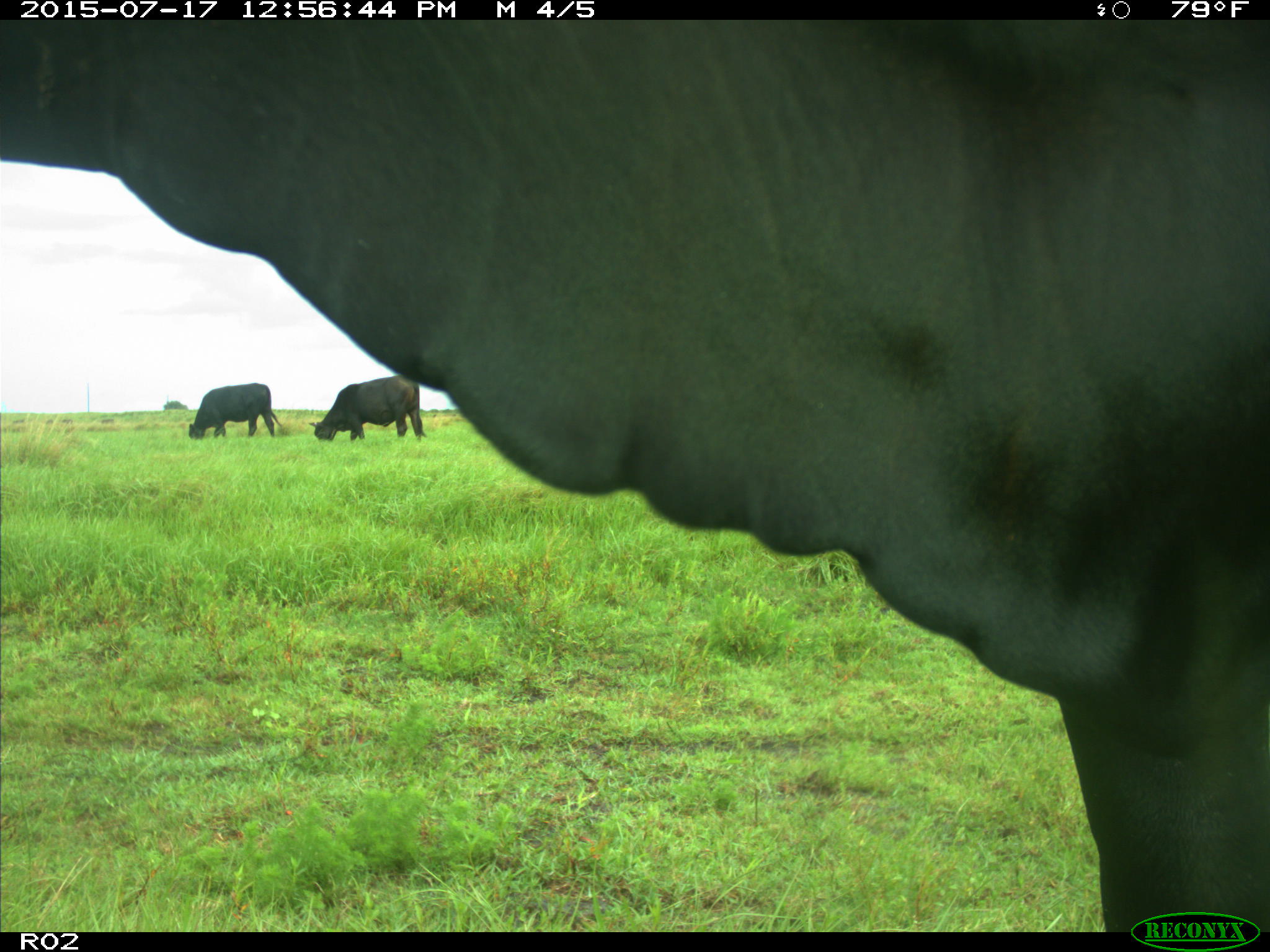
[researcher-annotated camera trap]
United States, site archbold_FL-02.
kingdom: Animalia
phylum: Chordata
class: Mammalia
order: Artiodactyla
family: Bovidae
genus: Bos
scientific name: Bos taurus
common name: domestic cow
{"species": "Bos taurus (domestic cow)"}